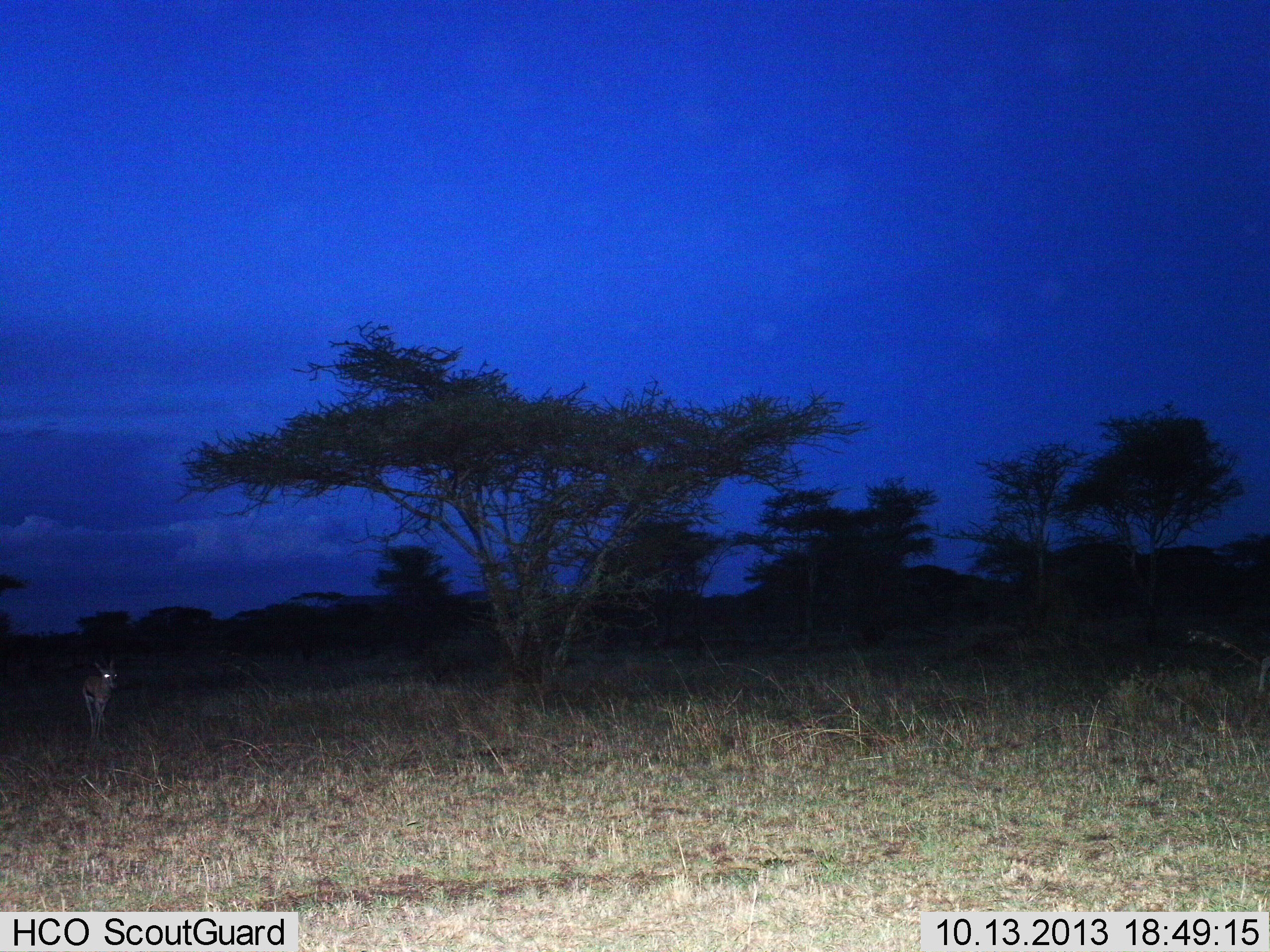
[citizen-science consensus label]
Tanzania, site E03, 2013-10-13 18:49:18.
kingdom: Animalia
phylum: Chordata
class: Mammalia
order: Artiodactyla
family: Bovidae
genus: Eudorcas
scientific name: Eudorcas thomsonii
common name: thomson's gazelle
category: gazellethomsons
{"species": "gazellethomsons (thomson's gazelle) (Eudorcas thomsonii)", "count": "1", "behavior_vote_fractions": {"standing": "85%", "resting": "0%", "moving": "15%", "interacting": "0%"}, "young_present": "0%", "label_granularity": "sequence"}